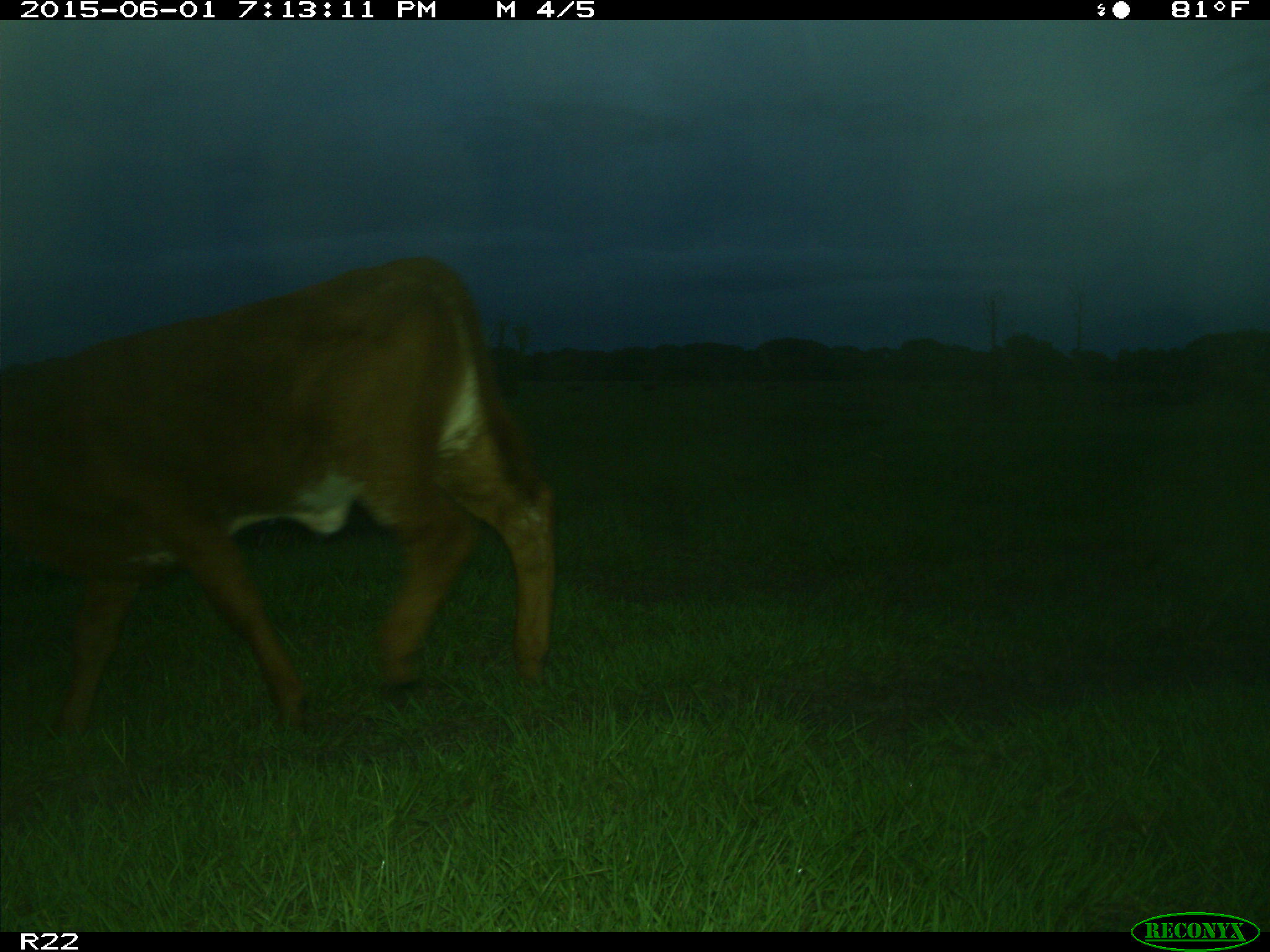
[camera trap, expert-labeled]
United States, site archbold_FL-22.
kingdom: Animalia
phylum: Chordata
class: Mammalia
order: Artiodactyla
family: Bovidae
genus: Bos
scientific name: Bos taurus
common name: domestic cow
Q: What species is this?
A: Bos taurus (domestic cow).